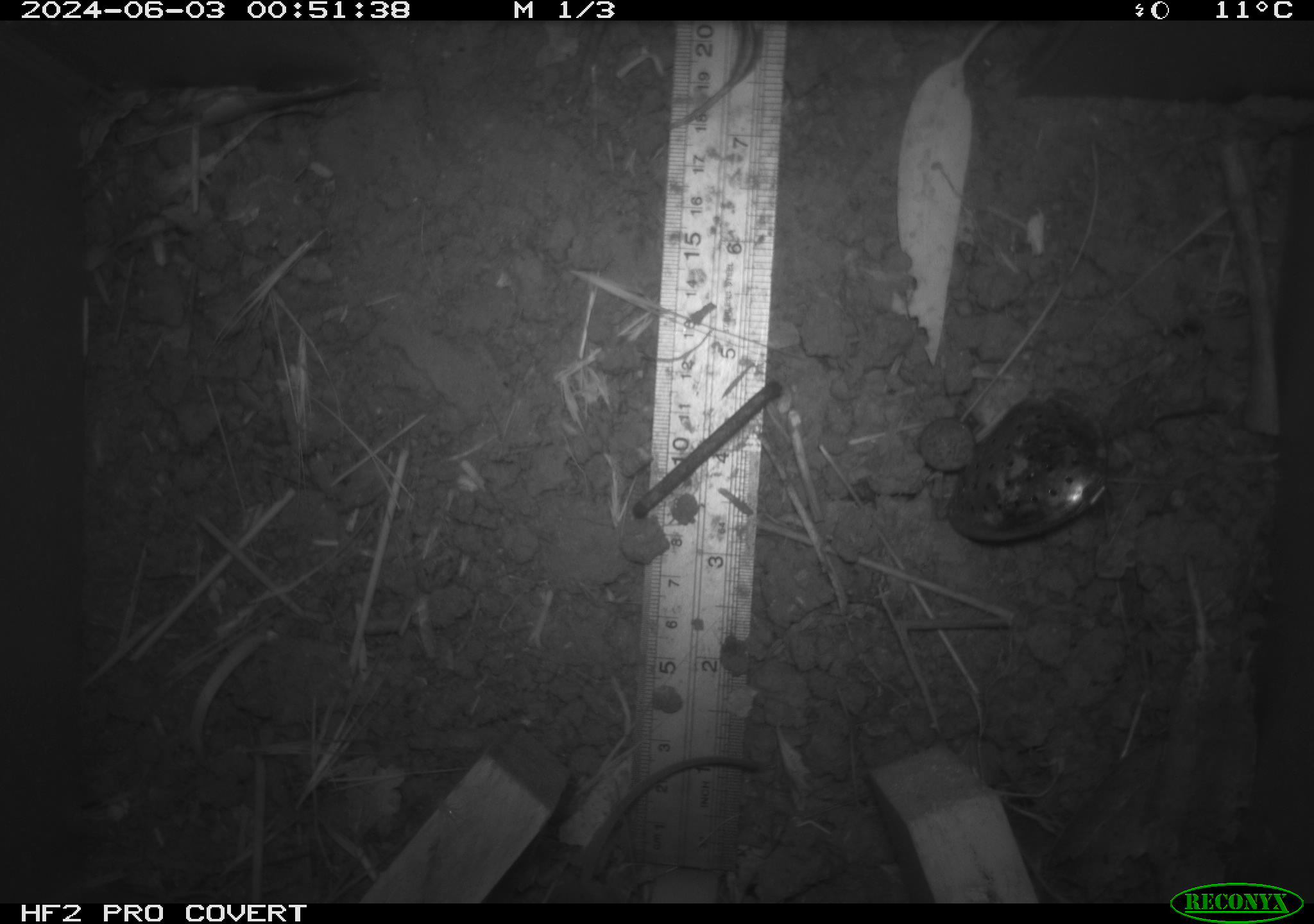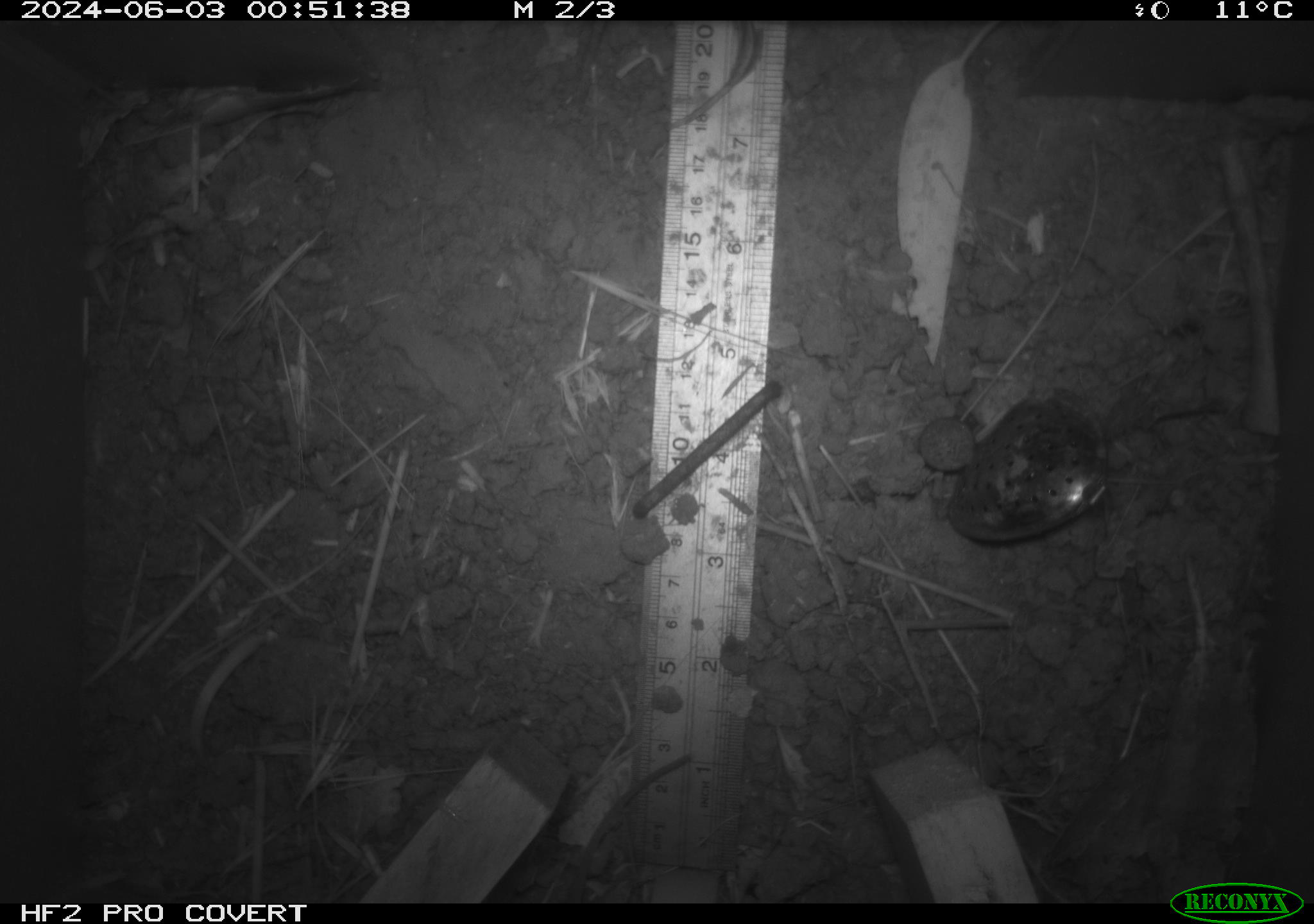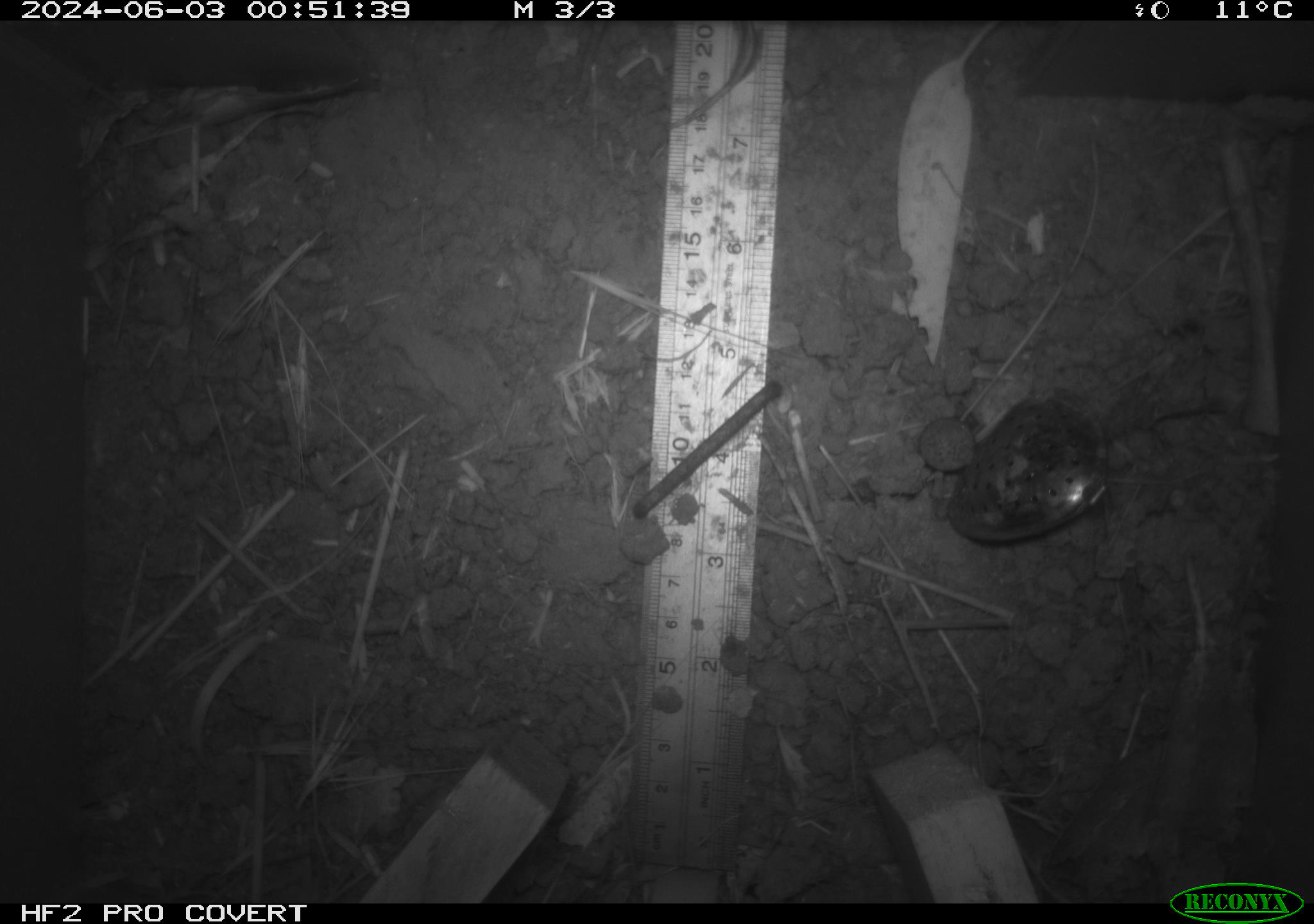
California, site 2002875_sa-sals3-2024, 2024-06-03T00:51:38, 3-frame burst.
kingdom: Animalia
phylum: Chordata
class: Mammalia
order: Rodentia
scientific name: Rodentia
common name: mouse species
Mouse species (Rodentia).